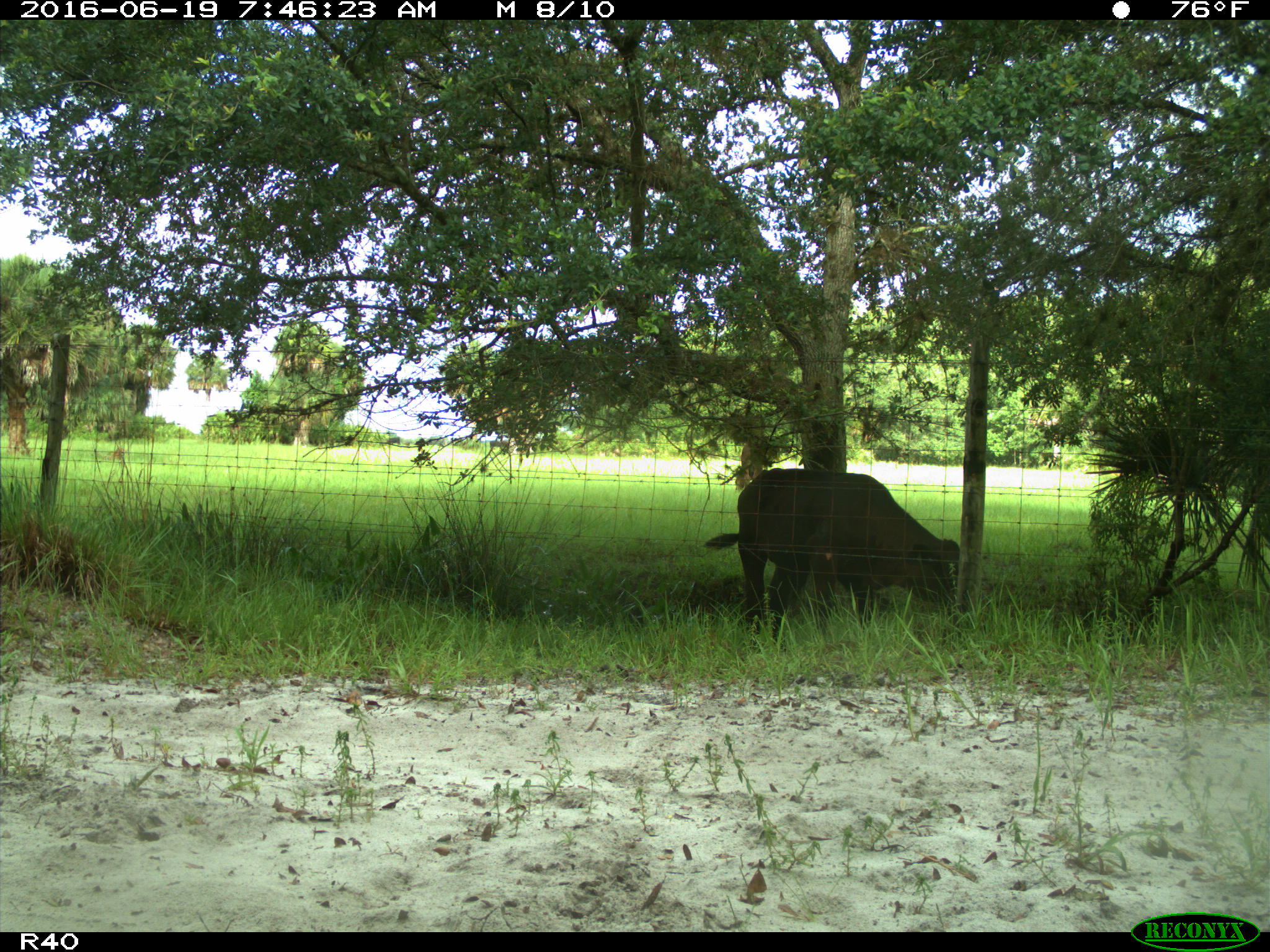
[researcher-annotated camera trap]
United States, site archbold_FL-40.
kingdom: Animalia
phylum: Chordata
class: Mammalia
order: Artiodactyla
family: Bovidae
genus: Bos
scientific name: Bos taurus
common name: domestic cow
Bos taurus (domestic cow).